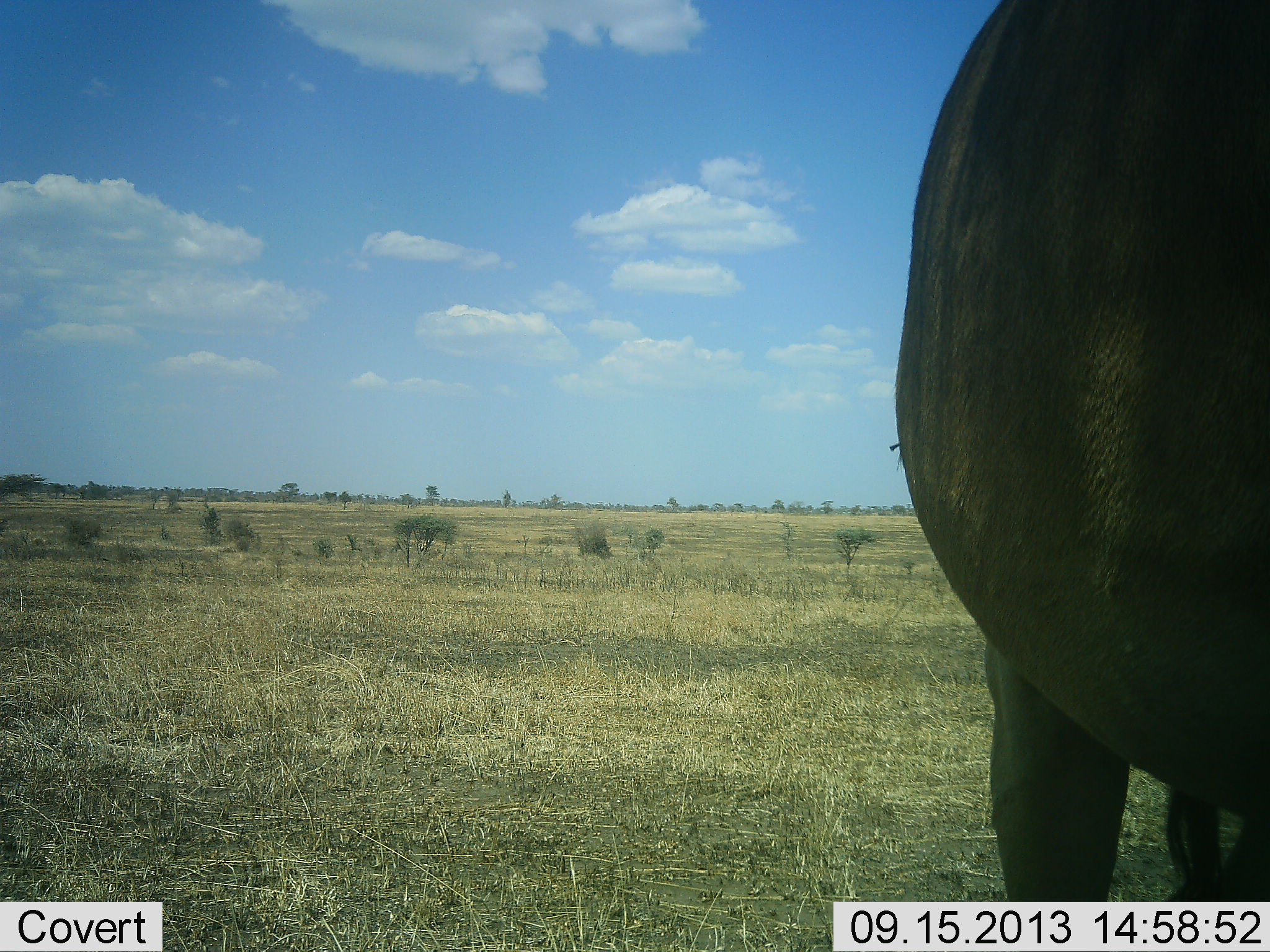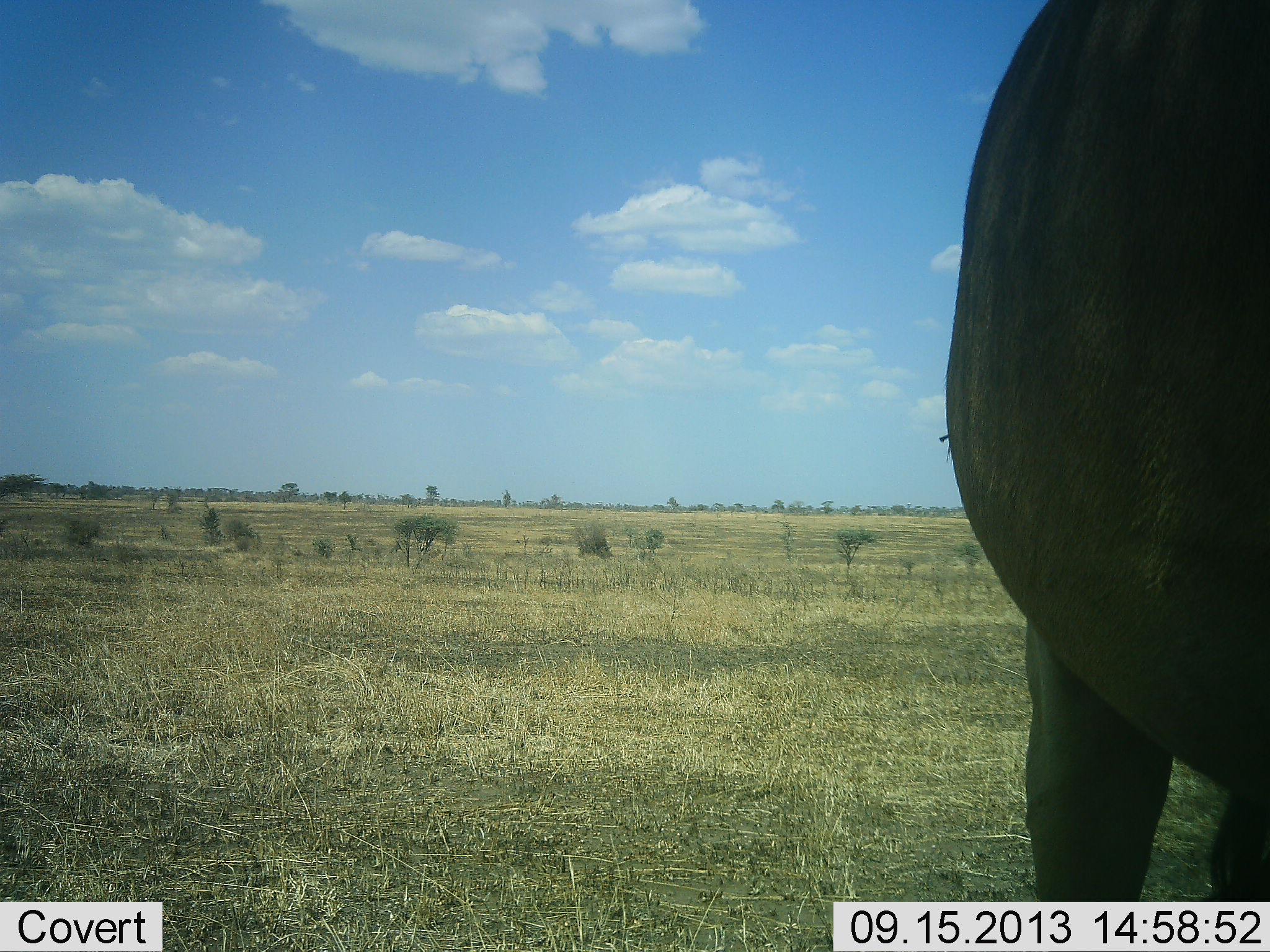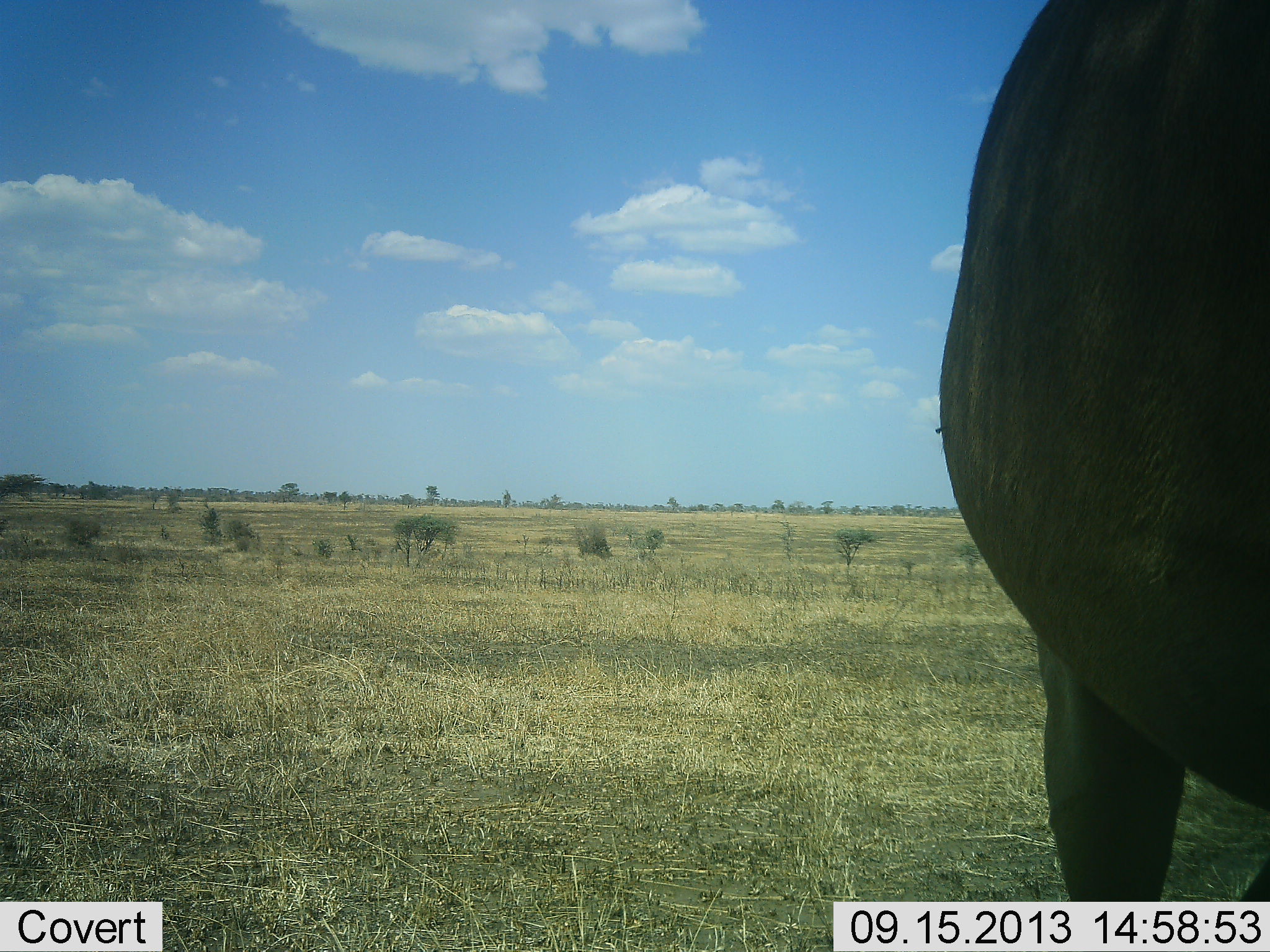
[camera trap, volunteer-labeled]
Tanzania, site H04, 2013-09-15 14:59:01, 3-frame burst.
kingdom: Animalia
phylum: Chordata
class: Mammalia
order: Artiodactyla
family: Bovidae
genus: Syncerus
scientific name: Syncerus caffer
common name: cape buffalo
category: buffalo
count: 1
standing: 71%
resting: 0%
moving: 29%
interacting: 0%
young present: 0%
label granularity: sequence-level